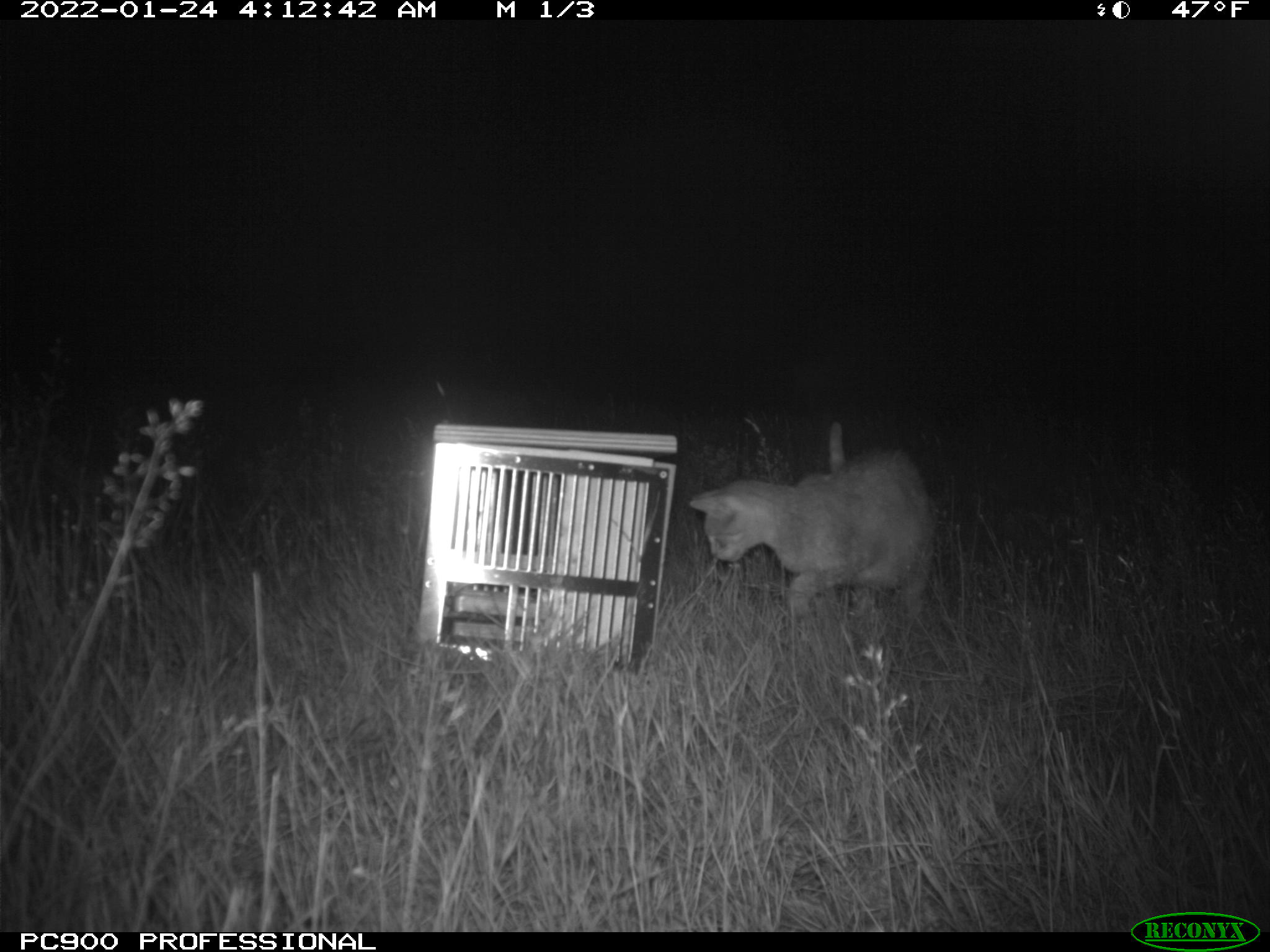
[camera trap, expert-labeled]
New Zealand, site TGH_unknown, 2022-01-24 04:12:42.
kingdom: Animalia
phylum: Chordata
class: Mammalia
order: Carnivora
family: Felidae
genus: Felis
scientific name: Felis catus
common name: domestic cat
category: cat